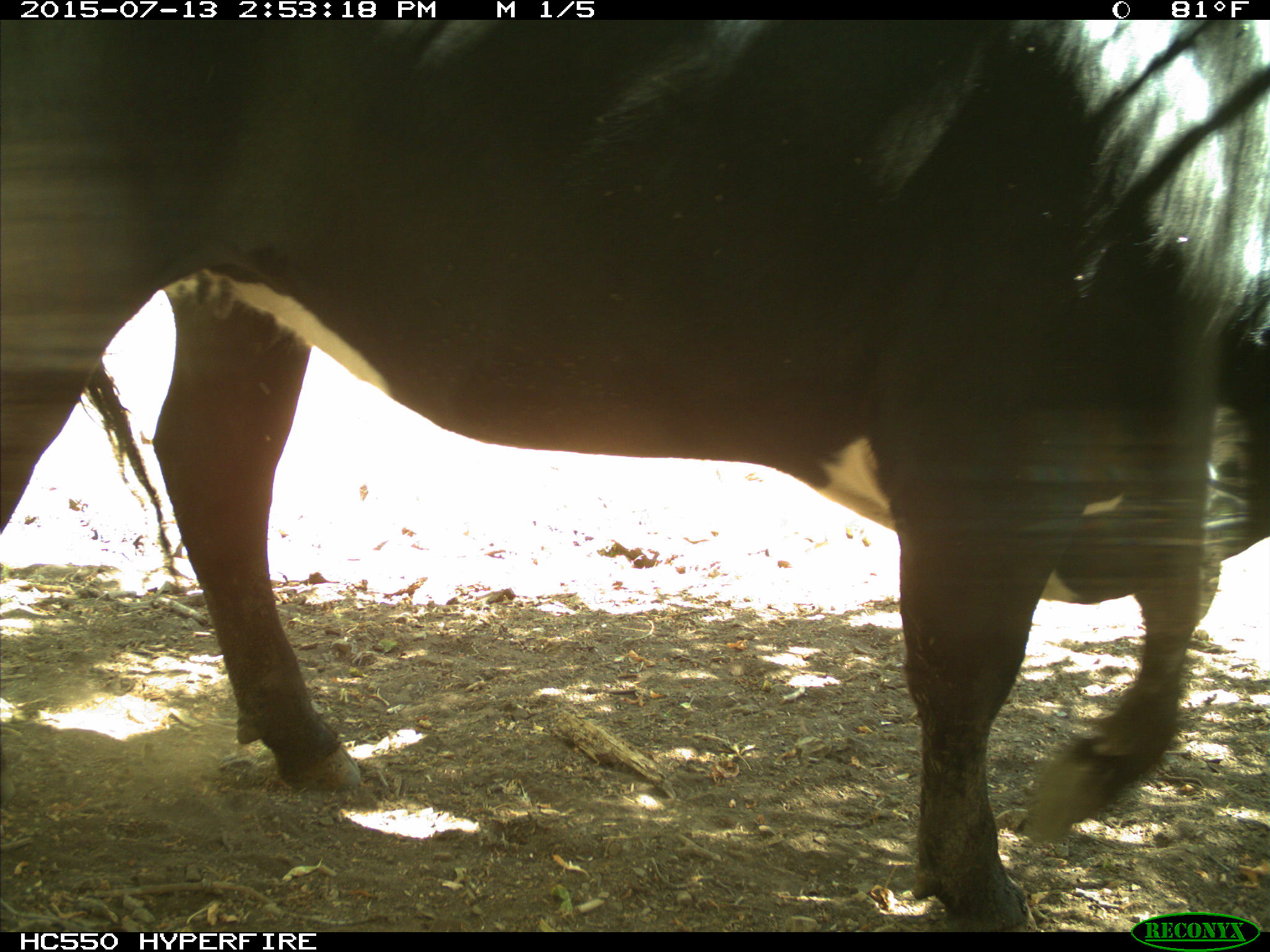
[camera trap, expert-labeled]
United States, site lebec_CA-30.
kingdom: Animalia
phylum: Chordata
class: Mammalia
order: Artiodactyla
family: Bovidae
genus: Bos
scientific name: Bos taurus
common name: domestic cow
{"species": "Bos taurus (domestic cow)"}